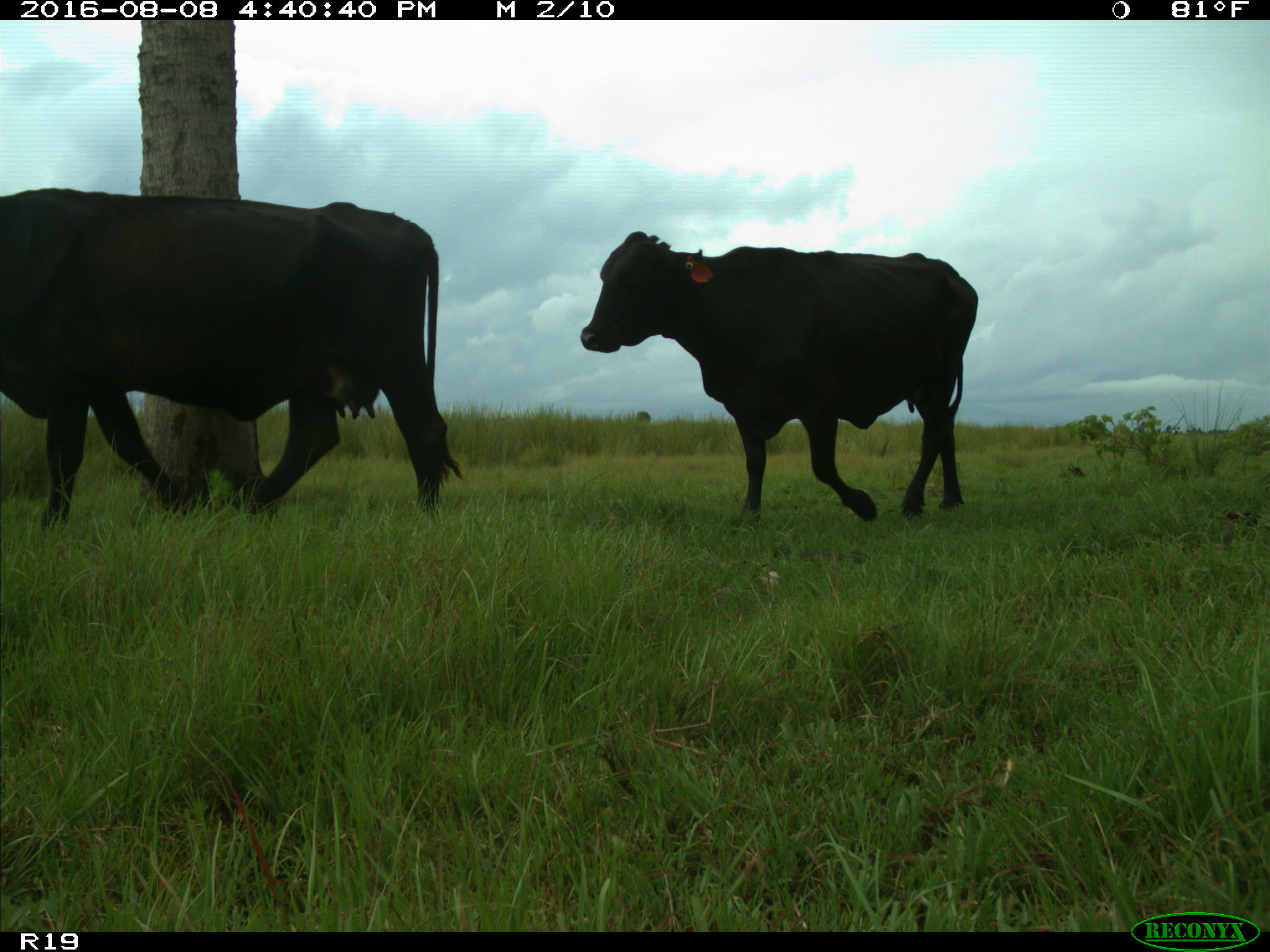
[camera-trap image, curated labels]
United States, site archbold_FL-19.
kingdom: Animalia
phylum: Chordata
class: Mammalia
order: Artiodactyla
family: Bovidae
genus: Bos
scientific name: Bos taurus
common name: domestic cow